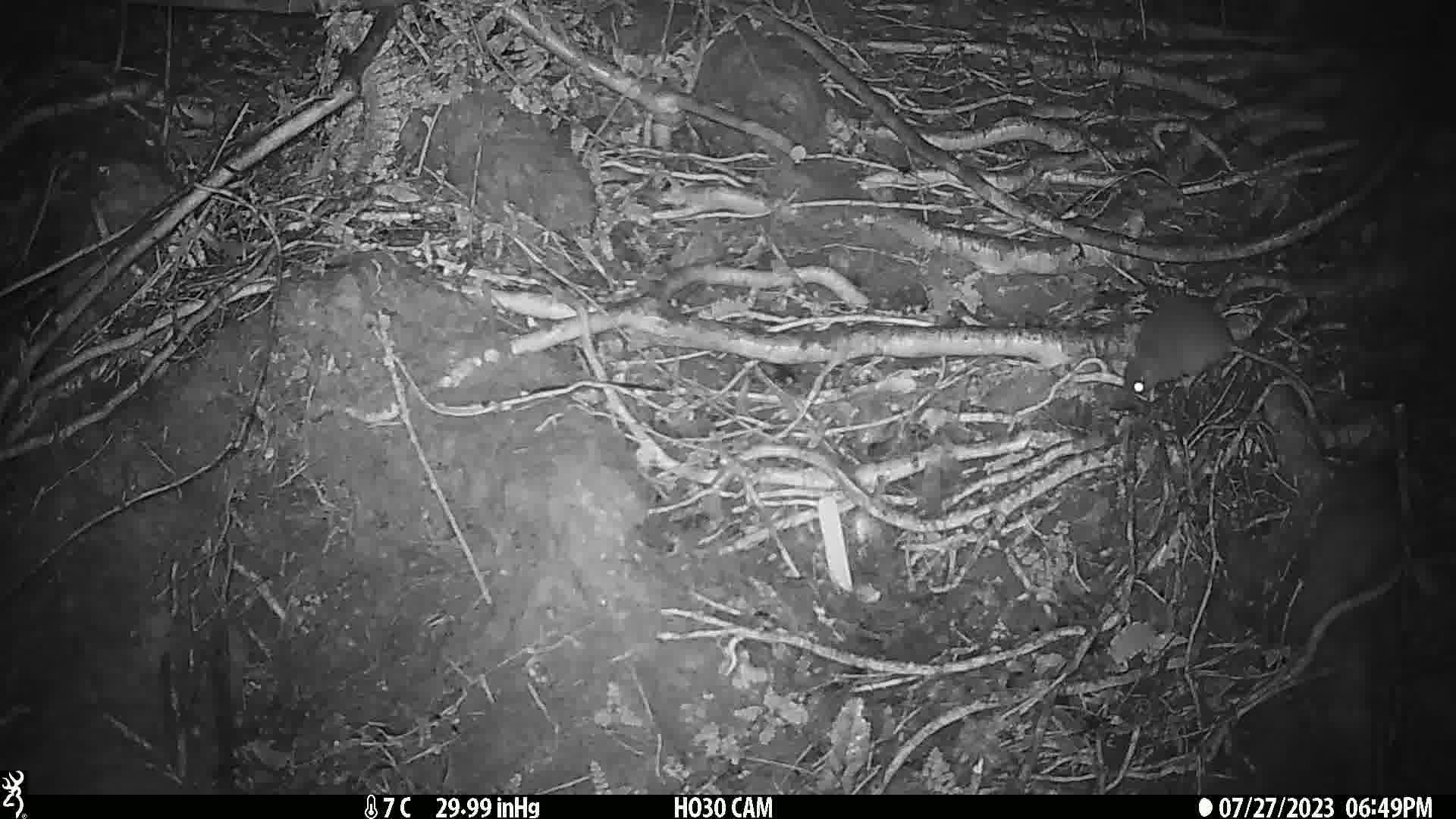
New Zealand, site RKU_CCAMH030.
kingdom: Animalia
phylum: Chordata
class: Mammalia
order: Rodentia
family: Muridae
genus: Rattus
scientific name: Rattus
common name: rat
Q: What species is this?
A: Rat (Rattus).